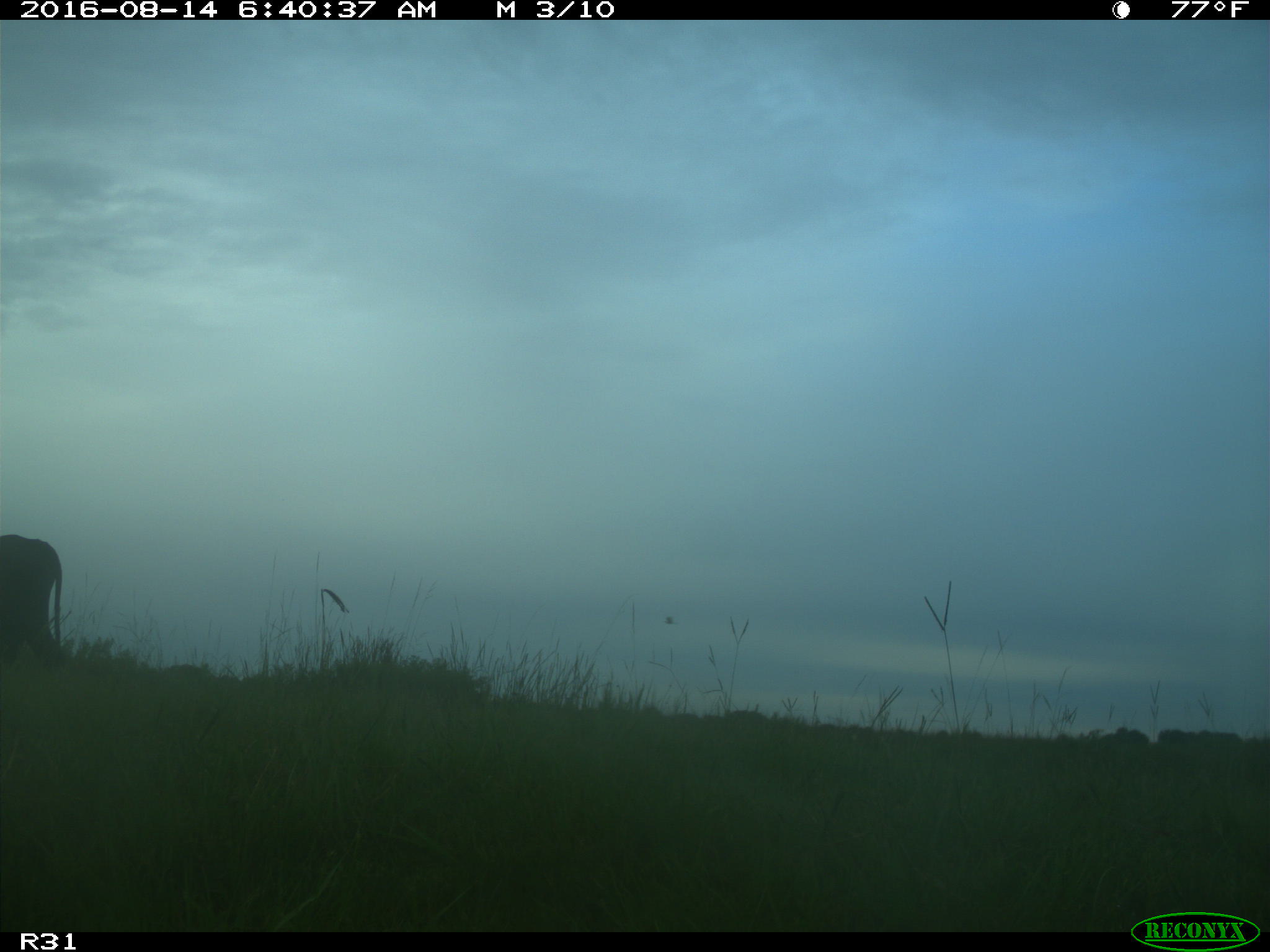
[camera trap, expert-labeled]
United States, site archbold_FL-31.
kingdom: Animalia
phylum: Chordata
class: Mammalia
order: Artiodactyla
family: Bovidae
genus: Bos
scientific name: Bos taurus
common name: domestic cow